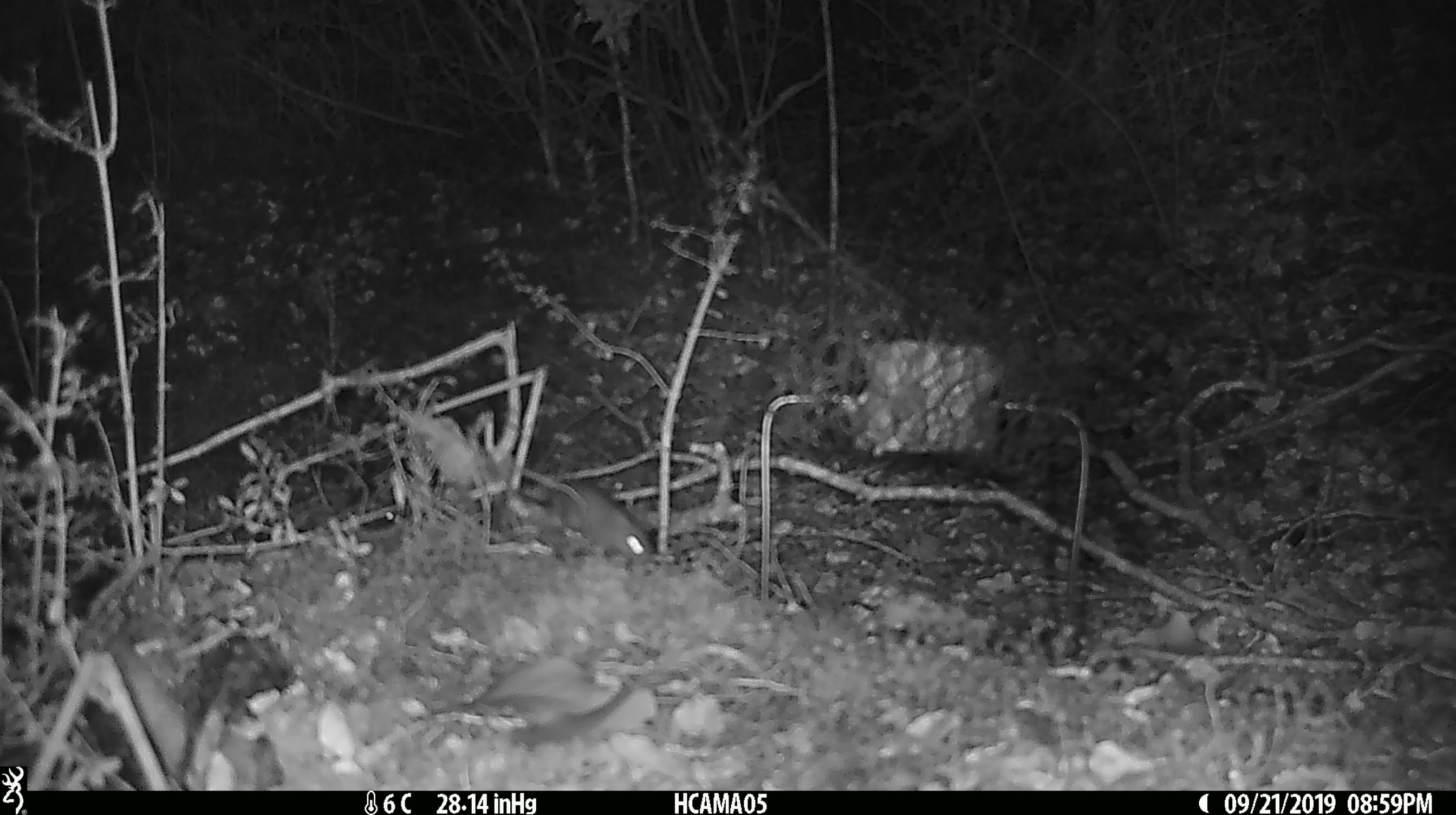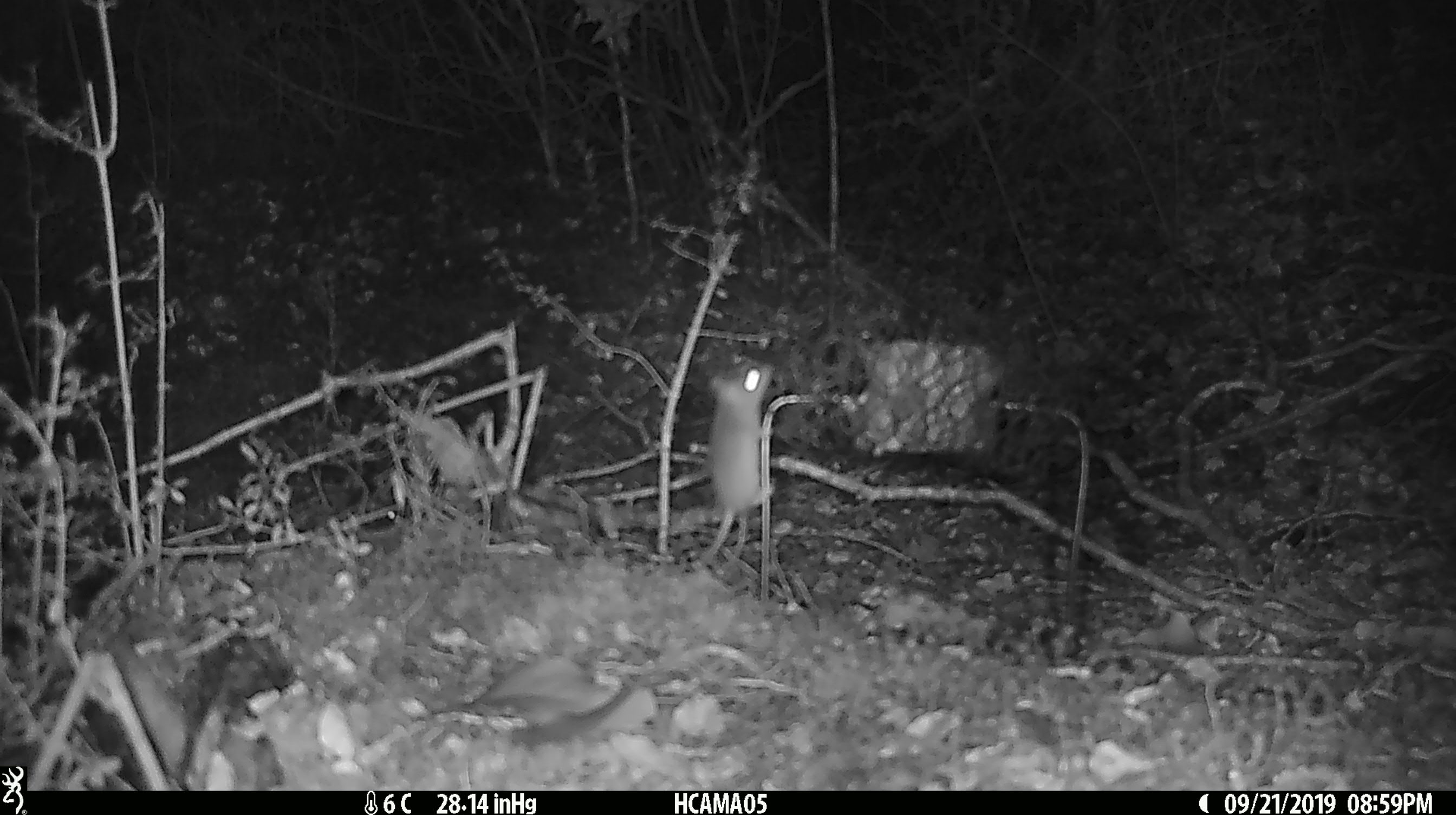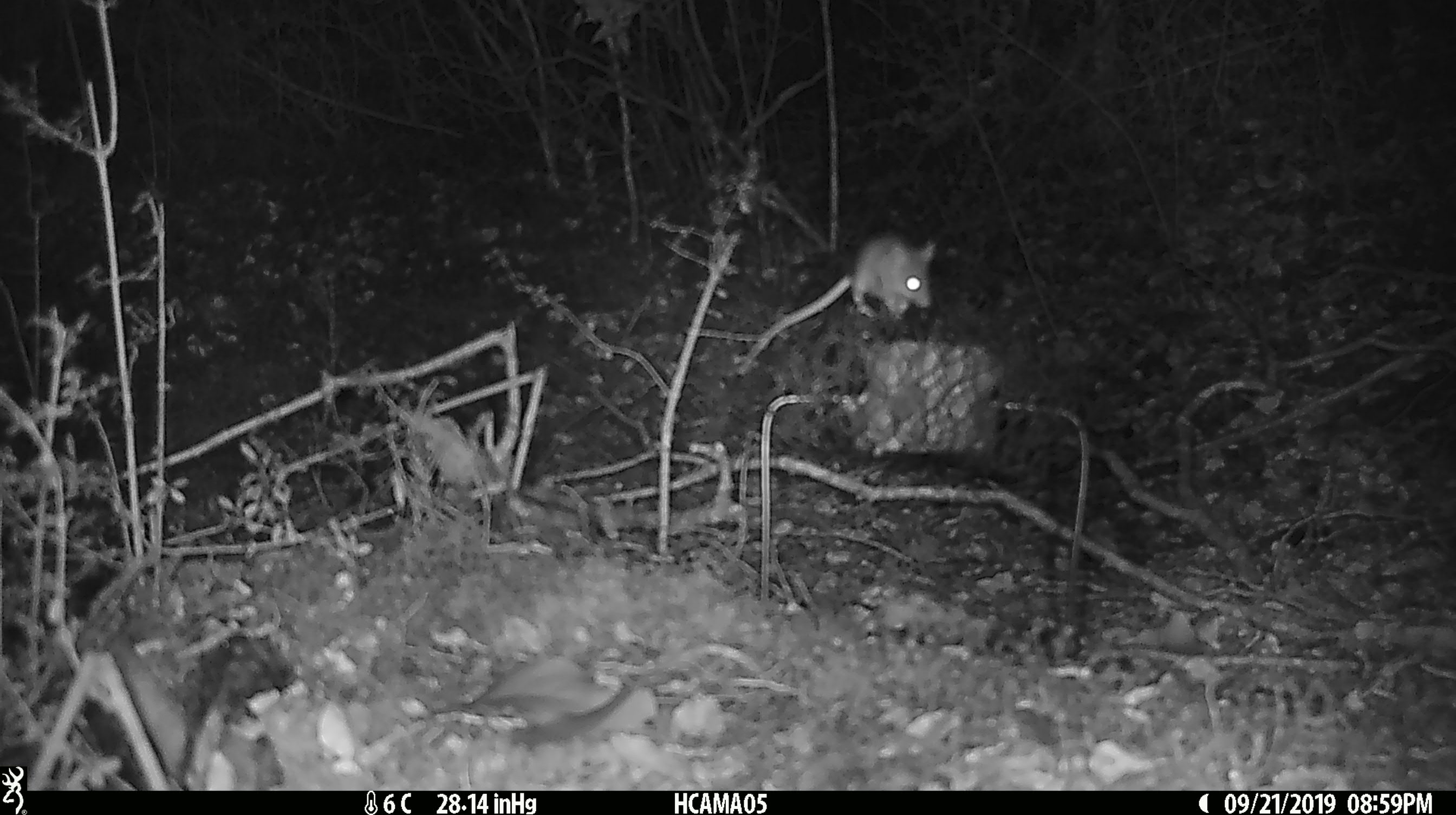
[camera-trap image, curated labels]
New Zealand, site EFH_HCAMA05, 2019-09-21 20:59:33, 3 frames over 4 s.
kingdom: Animalia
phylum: Chordata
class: Mammalia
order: Rodentia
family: Muridae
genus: Mus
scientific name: Mus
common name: mouse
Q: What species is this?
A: Mouse (Mus).